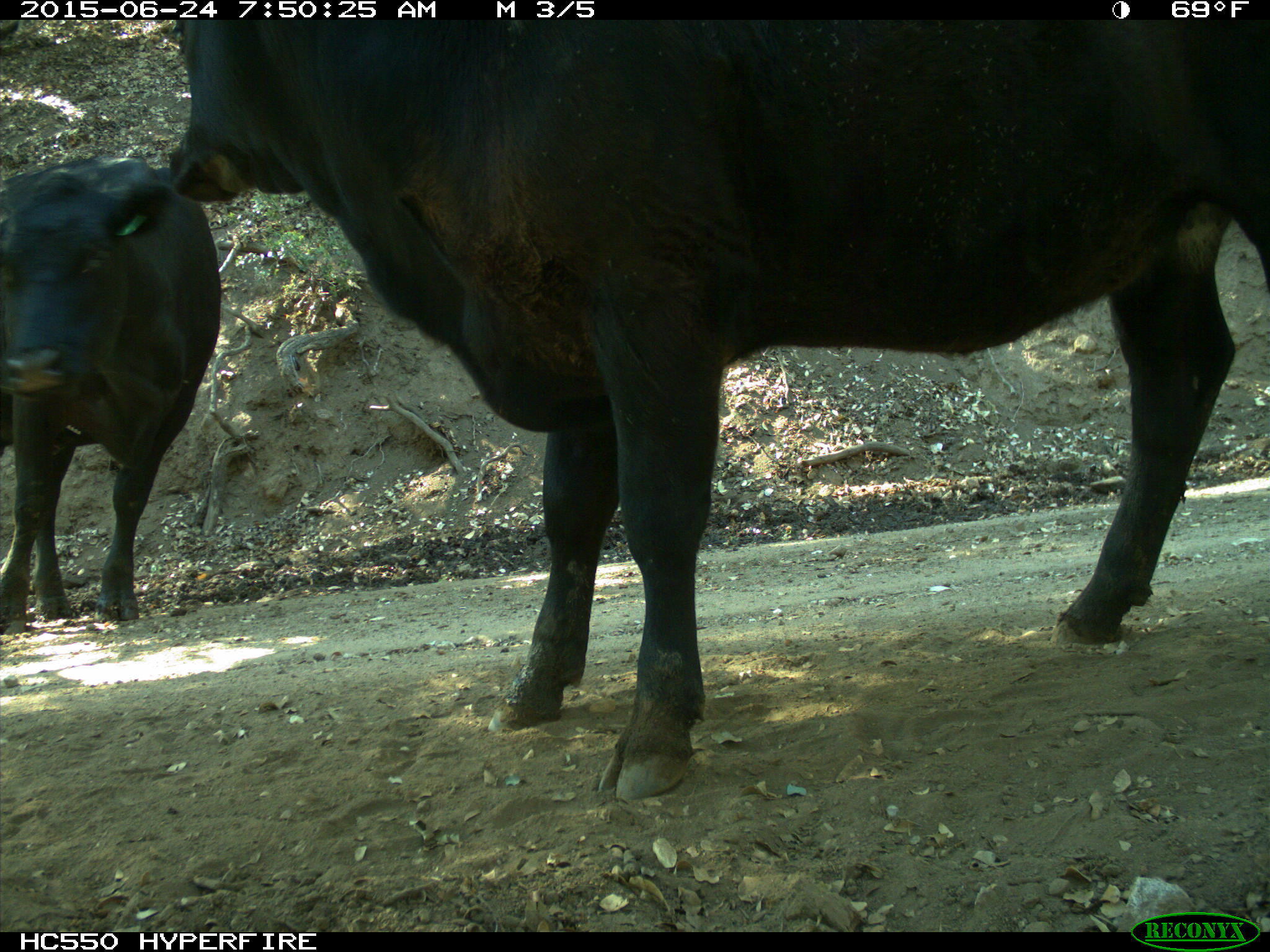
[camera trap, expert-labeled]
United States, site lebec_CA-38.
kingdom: Animalia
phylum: Chordata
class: Mammalia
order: Artiodactyla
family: Bovidae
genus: Bos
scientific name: Bos taurus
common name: domestic cow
Bos taurus (domestic cow).